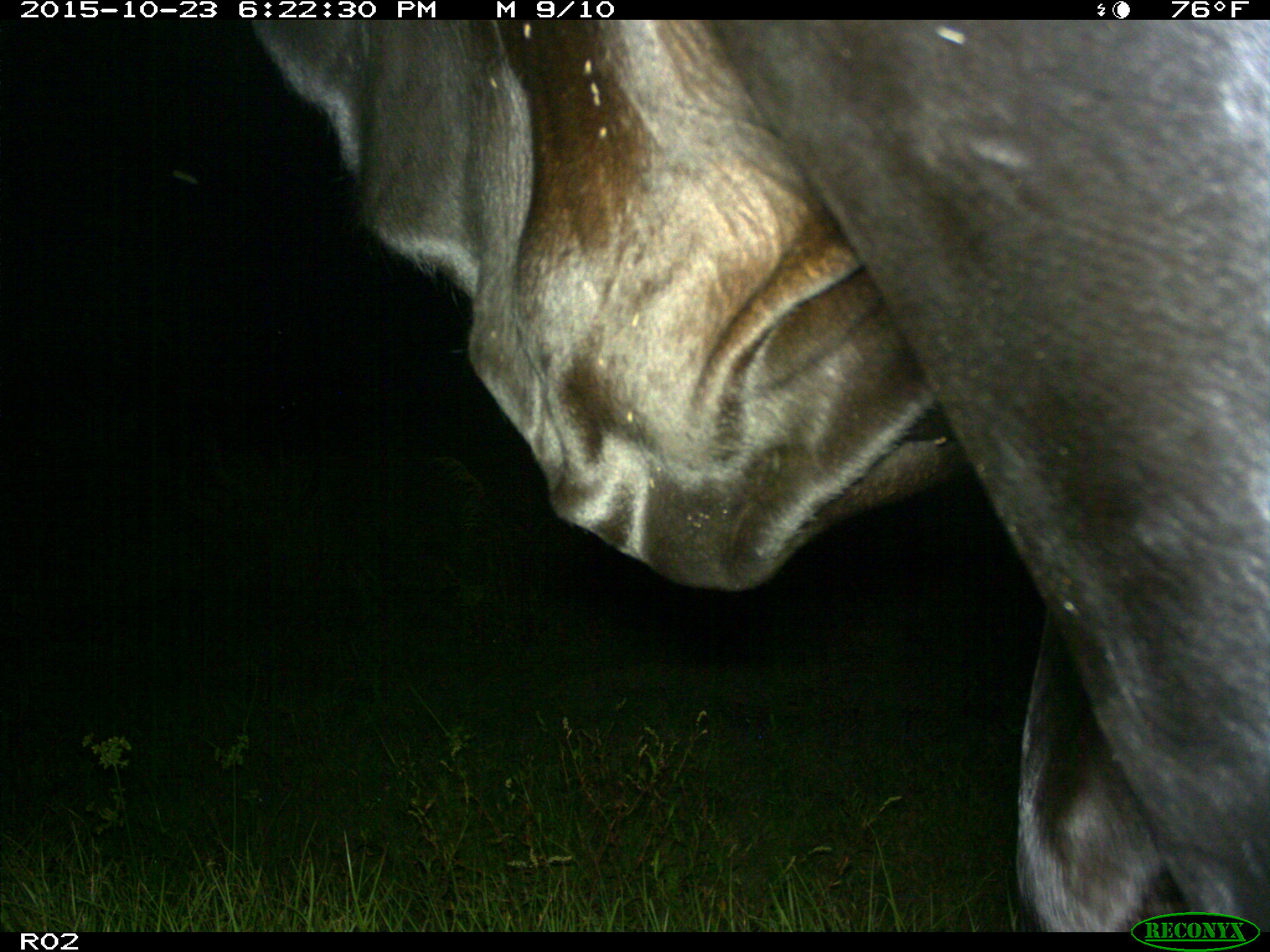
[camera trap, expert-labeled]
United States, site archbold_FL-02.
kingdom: Animalia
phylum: Chordata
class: Mammalia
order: Artiodactyla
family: Bovidae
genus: Bos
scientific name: Bos taurus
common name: domestic cow